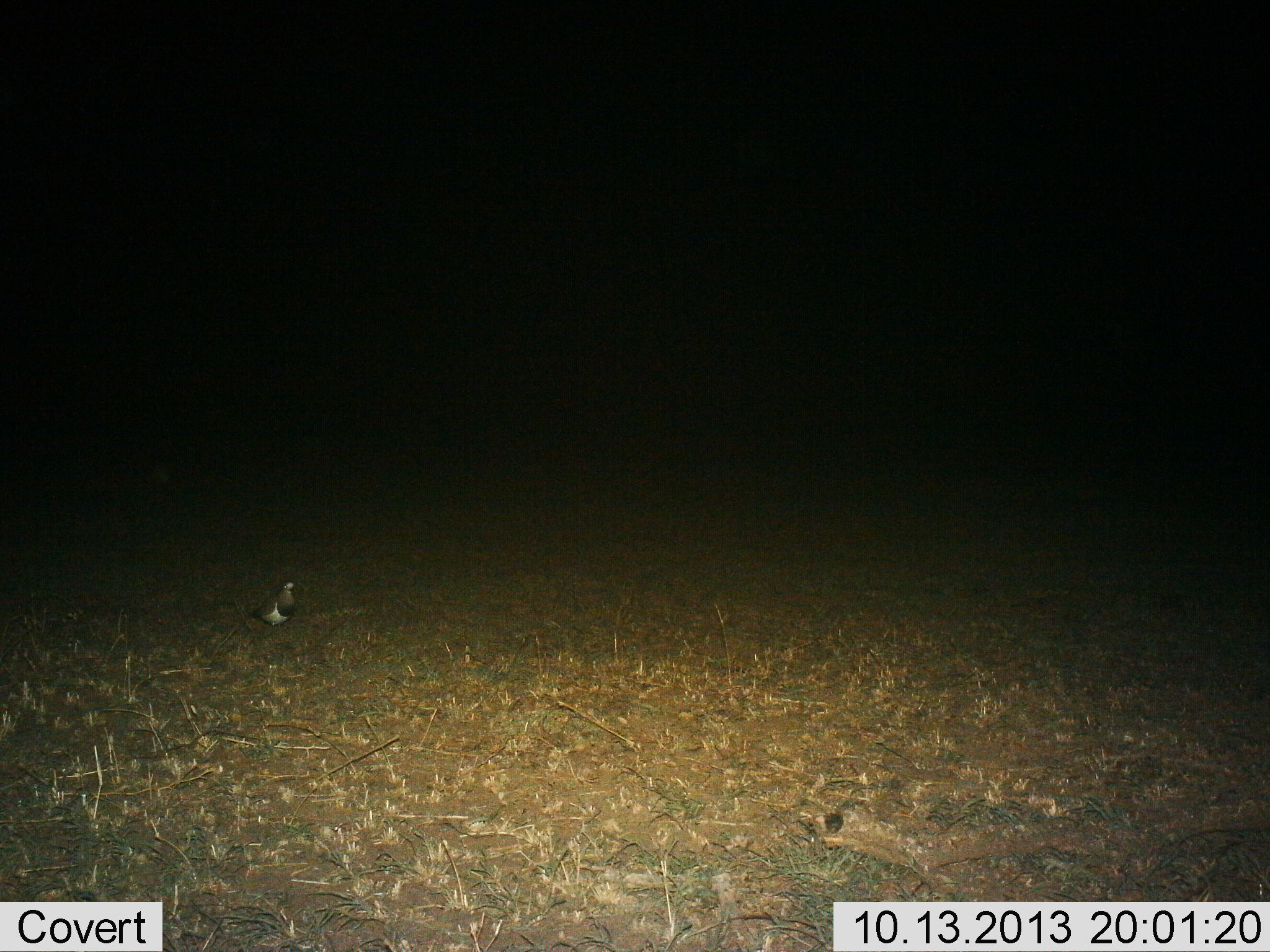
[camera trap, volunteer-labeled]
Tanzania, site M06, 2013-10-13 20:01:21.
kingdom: Animalia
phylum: Chordata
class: Aves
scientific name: Aves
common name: bird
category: otherbird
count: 1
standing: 100%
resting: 0%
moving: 0%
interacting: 0%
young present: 0%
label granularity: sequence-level